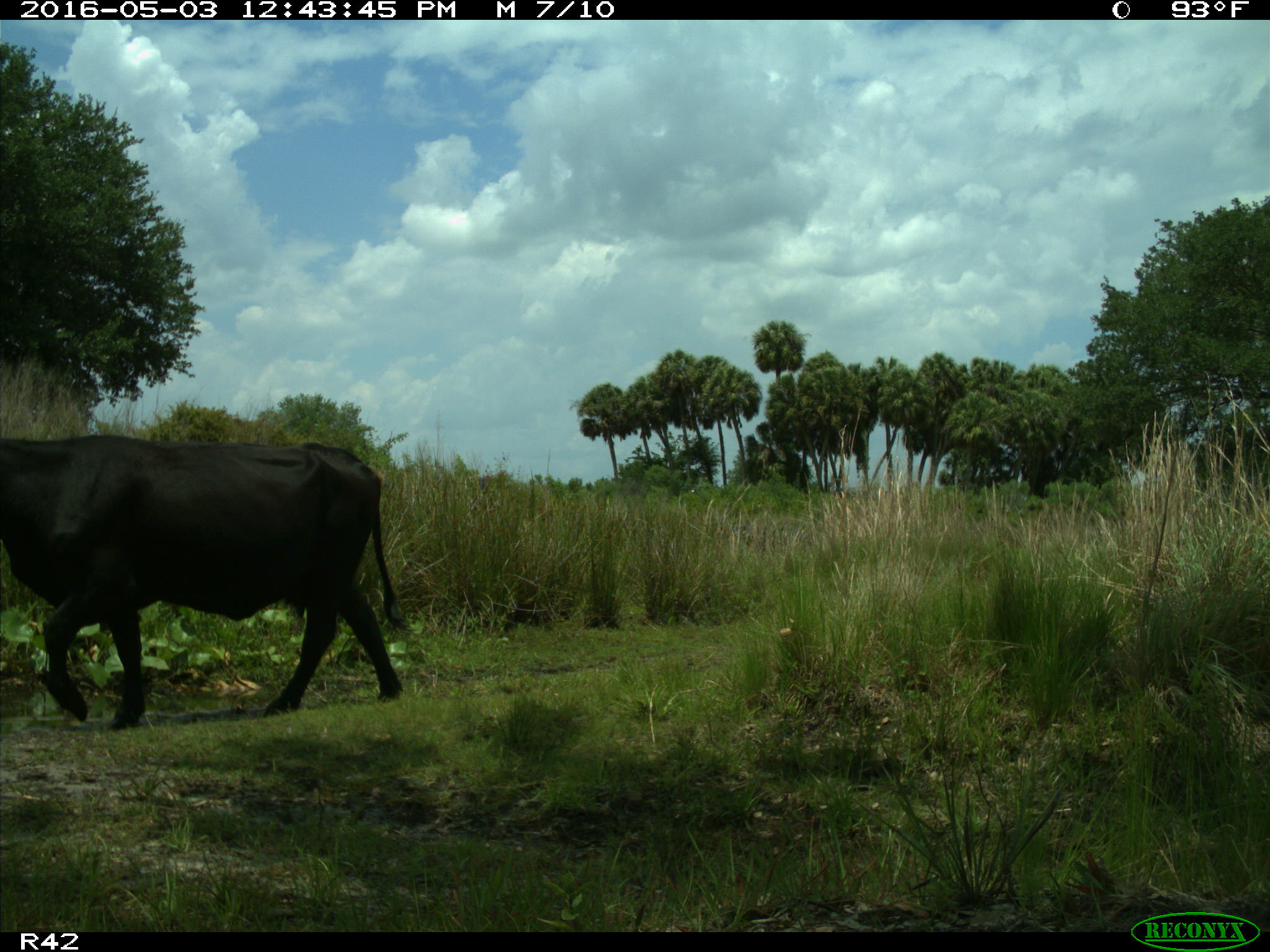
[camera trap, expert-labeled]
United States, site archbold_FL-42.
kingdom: Animalia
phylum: Chordata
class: Mammalia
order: Artiodactyla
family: Bovidae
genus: Bos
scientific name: Bos taurus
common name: domestic cow